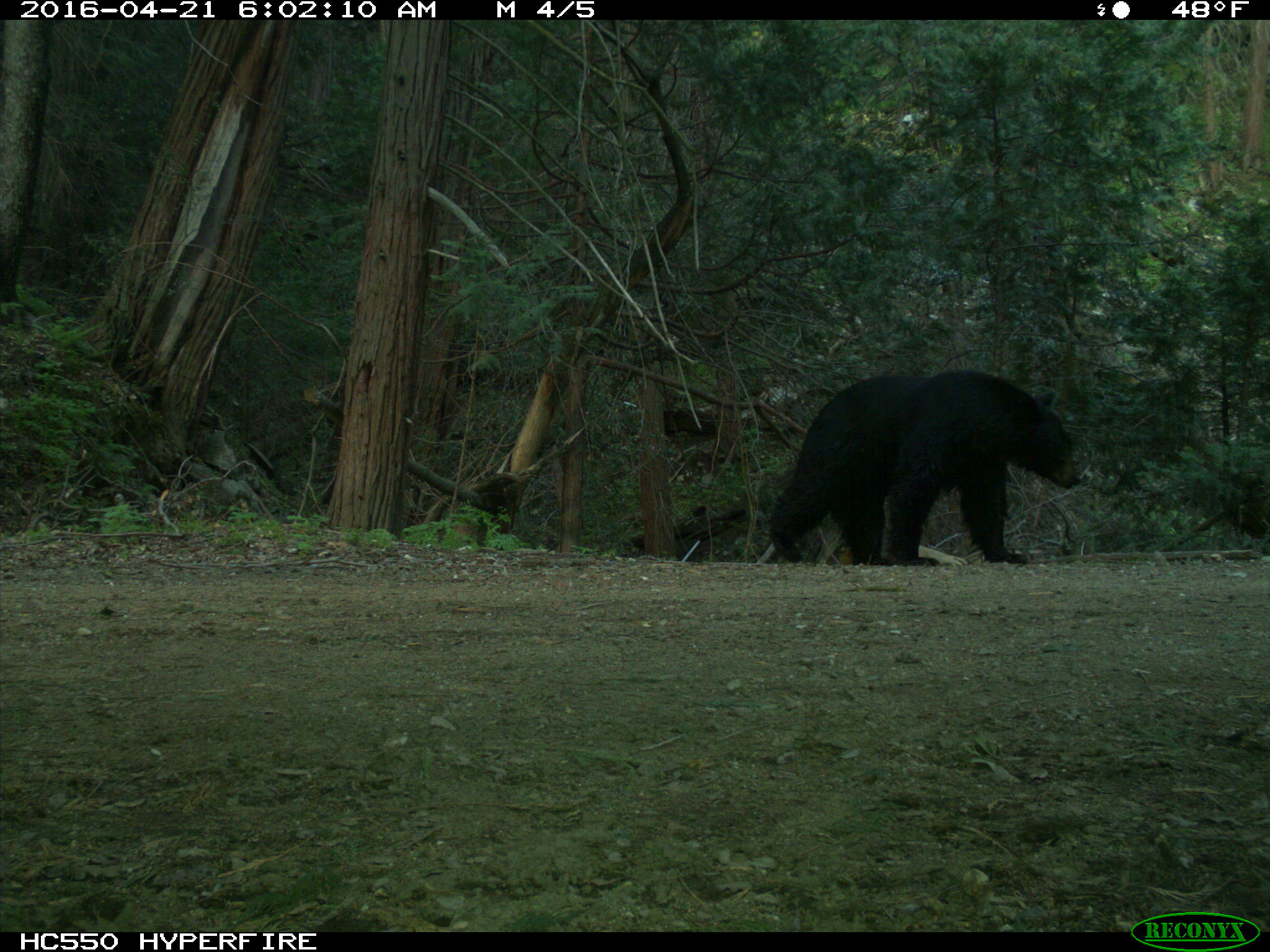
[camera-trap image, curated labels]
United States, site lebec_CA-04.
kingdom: Animalia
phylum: Chordata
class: Mammalia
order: Carnivora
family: Ursidae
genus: Ursus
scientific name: Ursus americanus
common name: american black bear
Ursus americanus (american black bear).